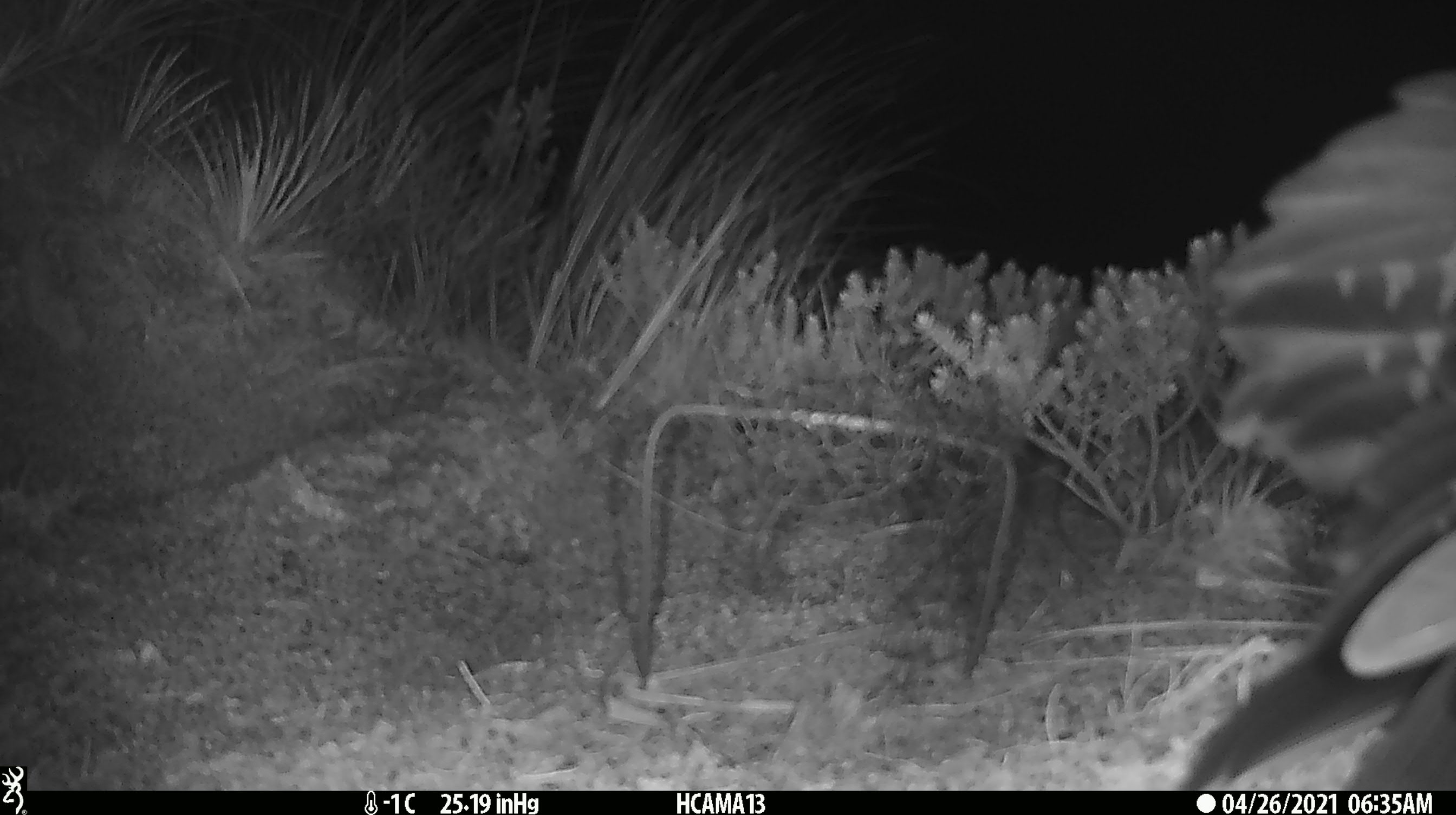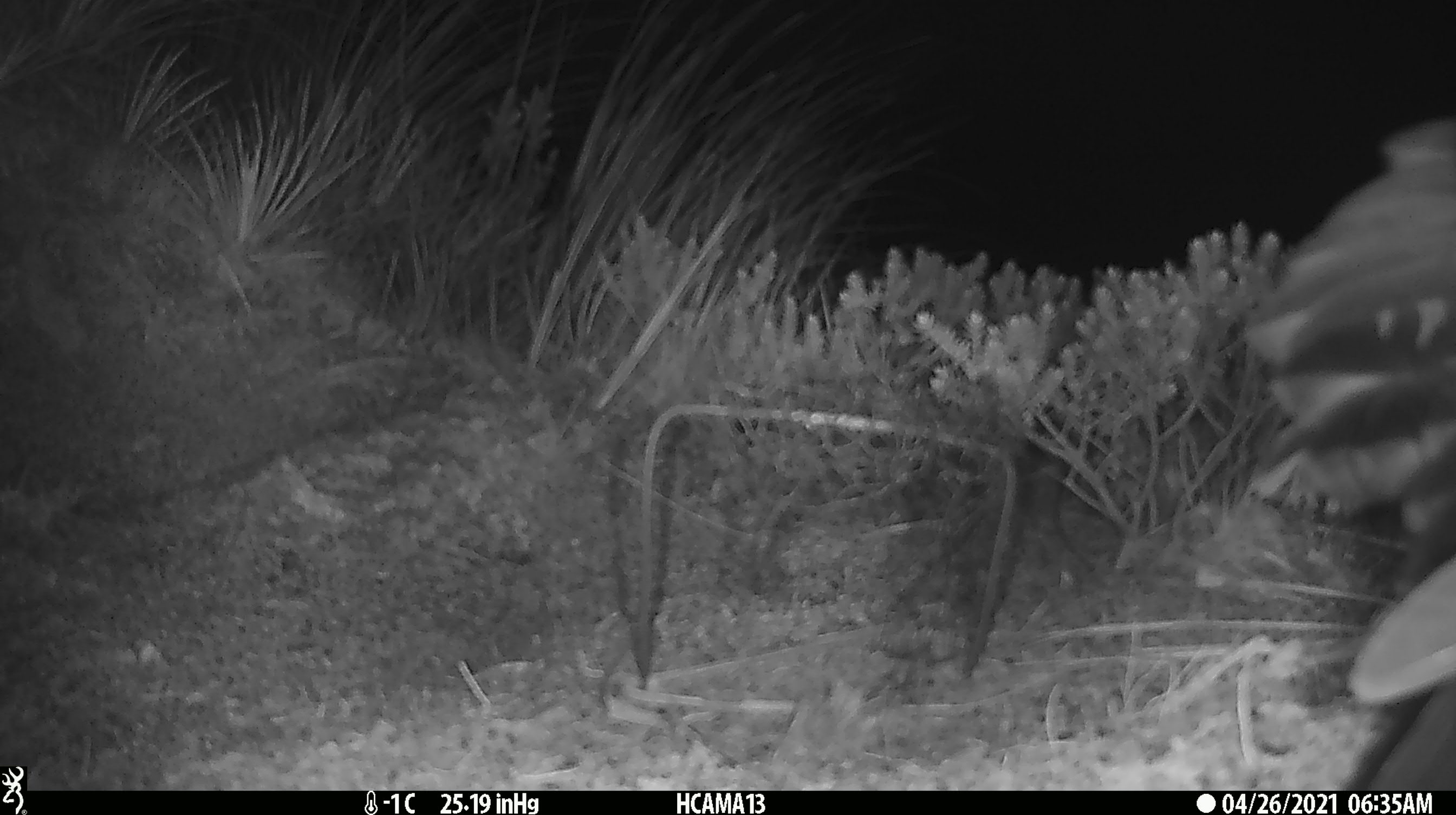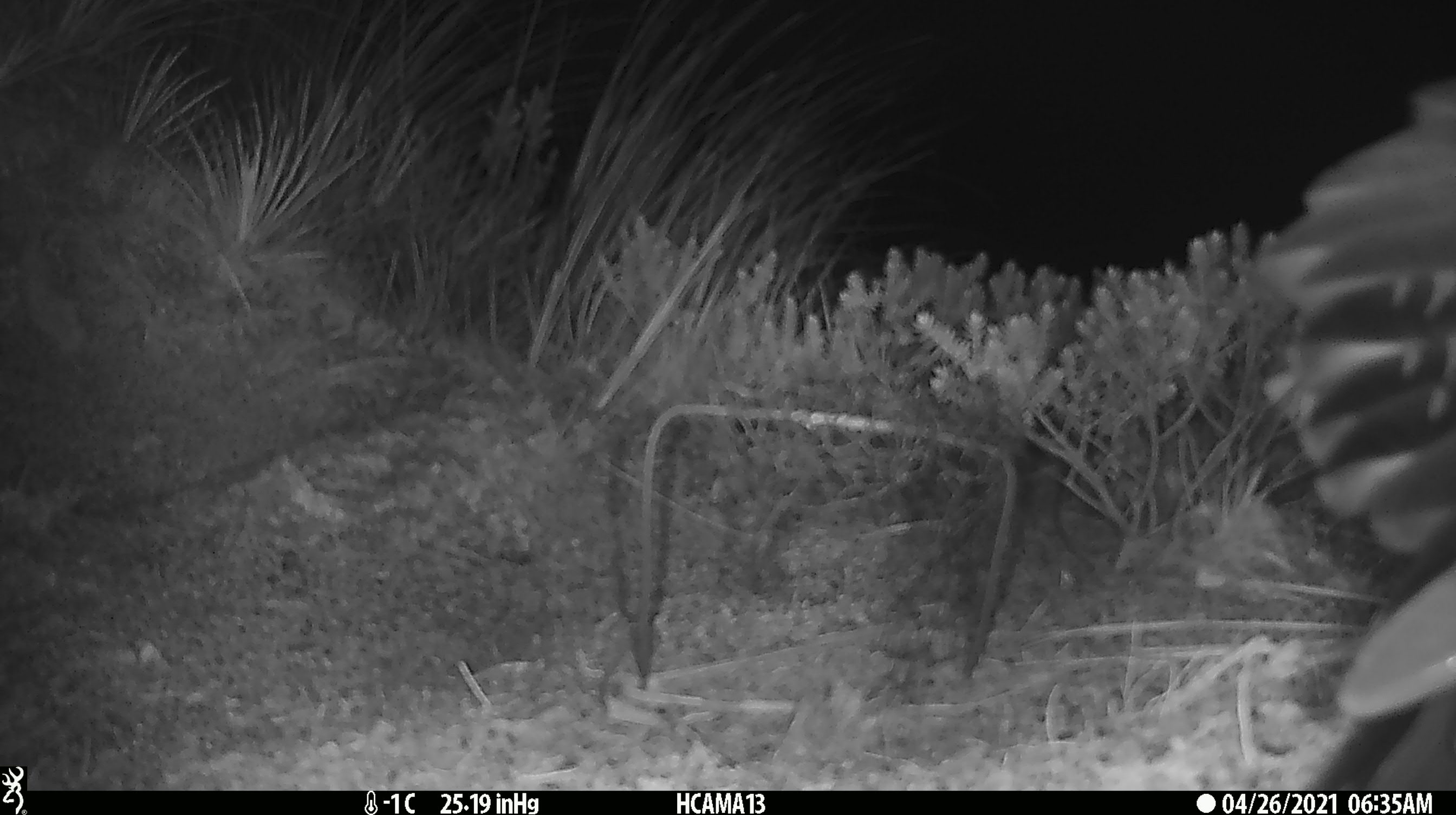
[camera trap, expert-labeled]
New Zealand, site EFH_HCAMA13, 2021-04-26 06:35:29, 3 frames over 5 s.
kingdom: Animalia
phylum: Chordata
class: Aves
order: Psittaciformes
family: Strigopidae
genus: Nestor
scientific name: Nestor notabilis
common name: kea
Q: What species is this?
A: Kea (Nestor notabilis).